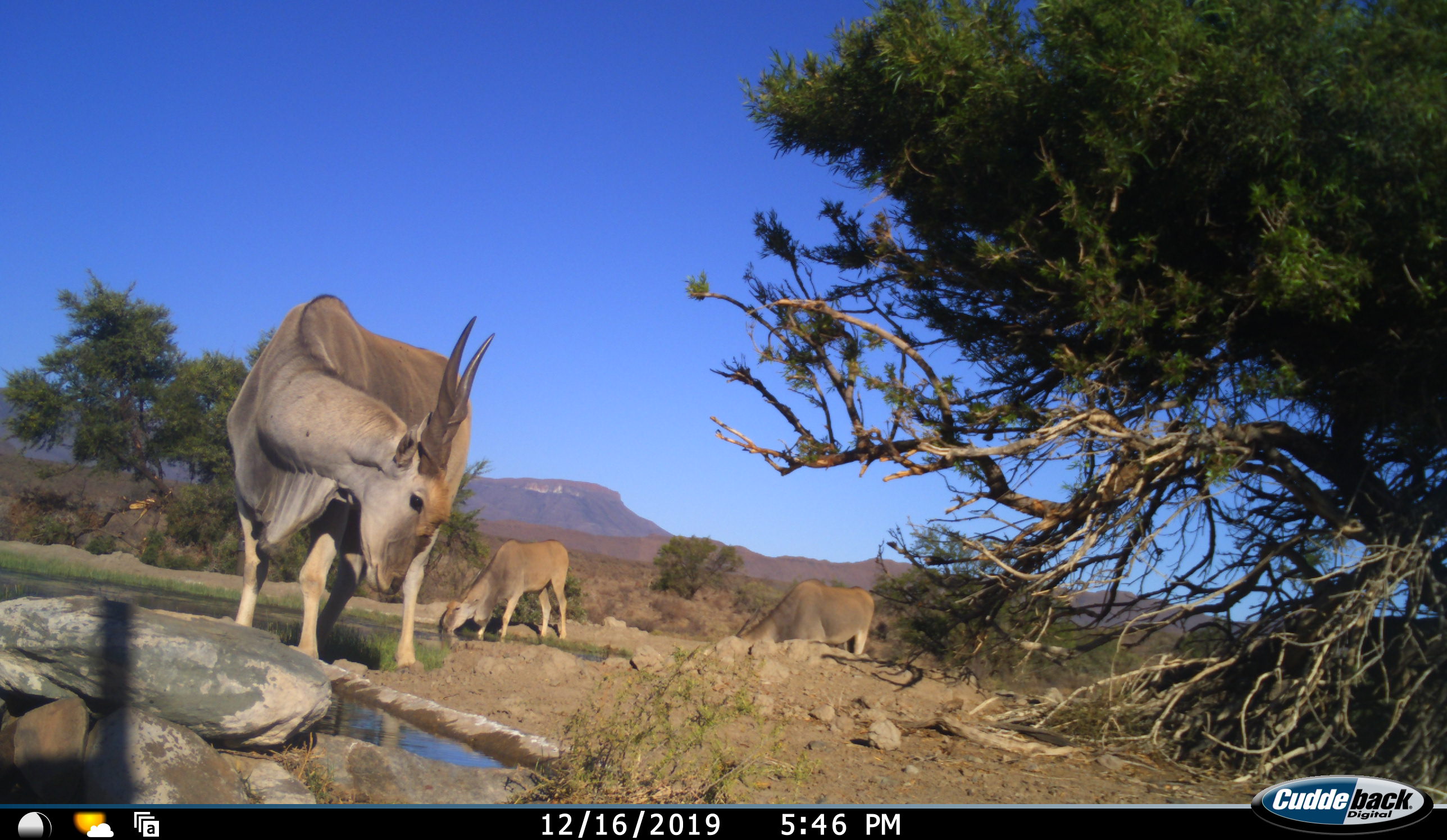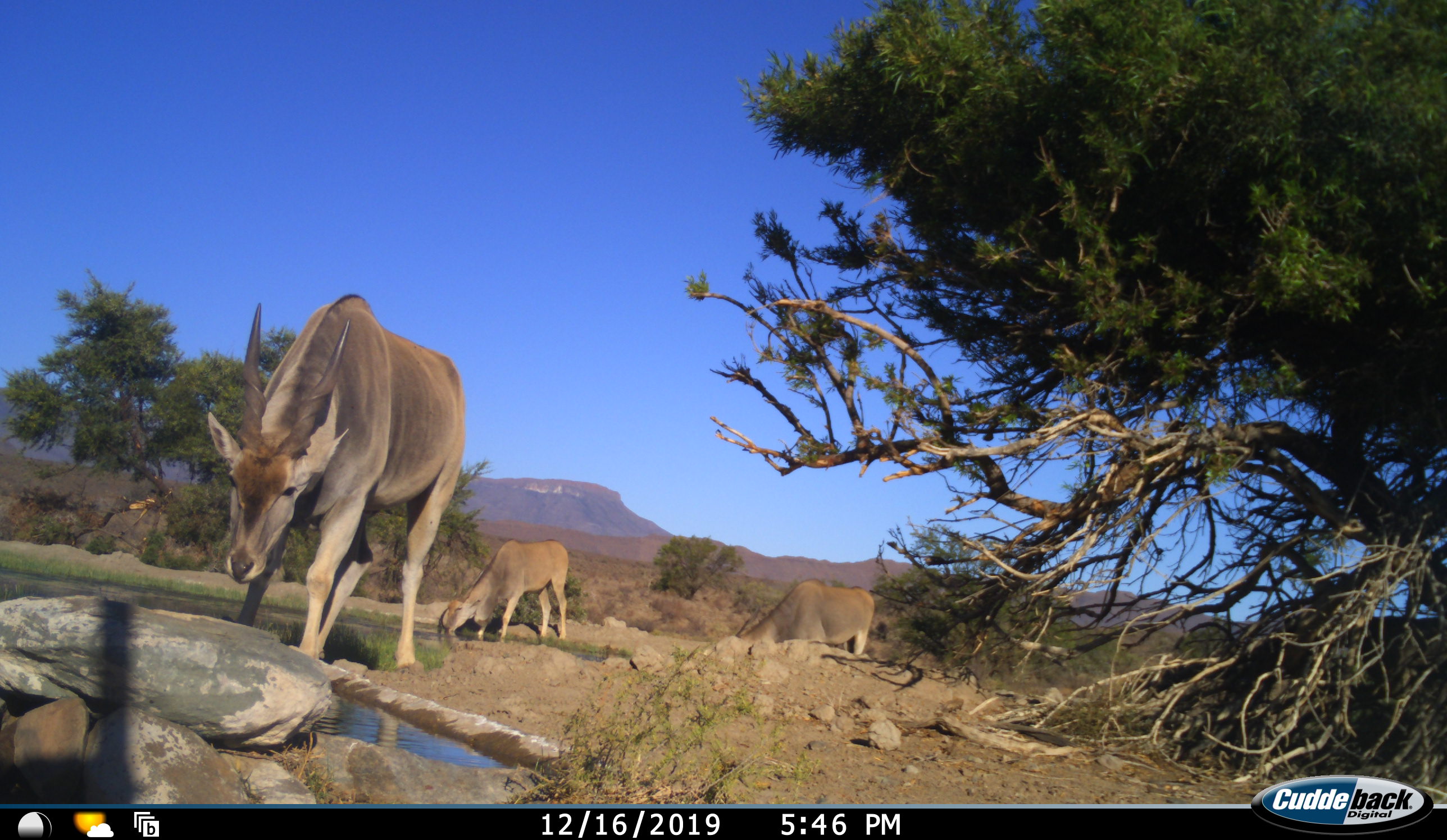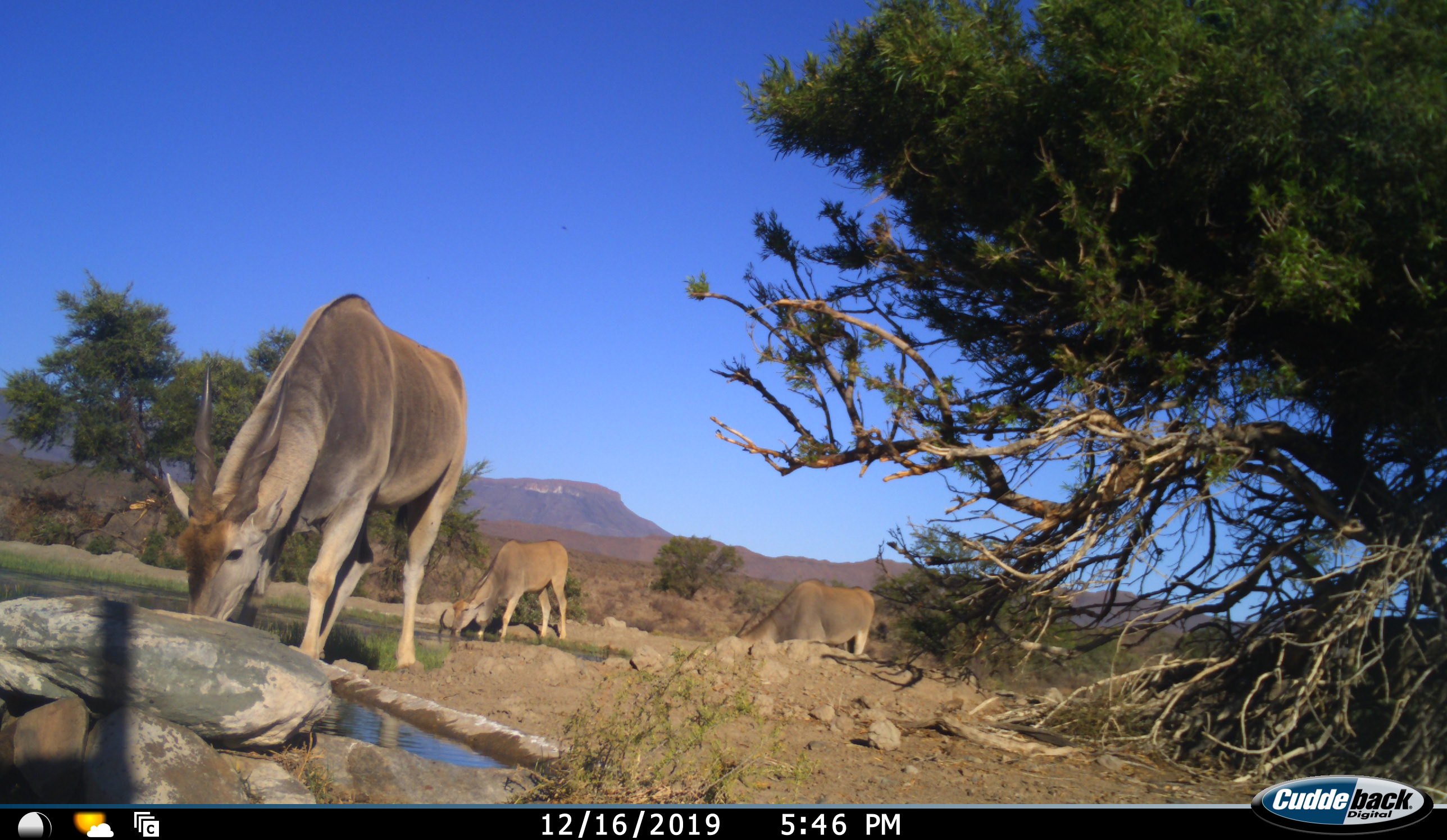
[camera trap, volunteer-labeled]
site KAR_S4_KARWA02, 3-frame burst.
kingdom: Animalia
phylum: Chordata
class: Mammalia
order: Artiodactyla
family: Bovidae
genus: Tragelaphus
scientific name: Tragelaphus oryx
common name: eland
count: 3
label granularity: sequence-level